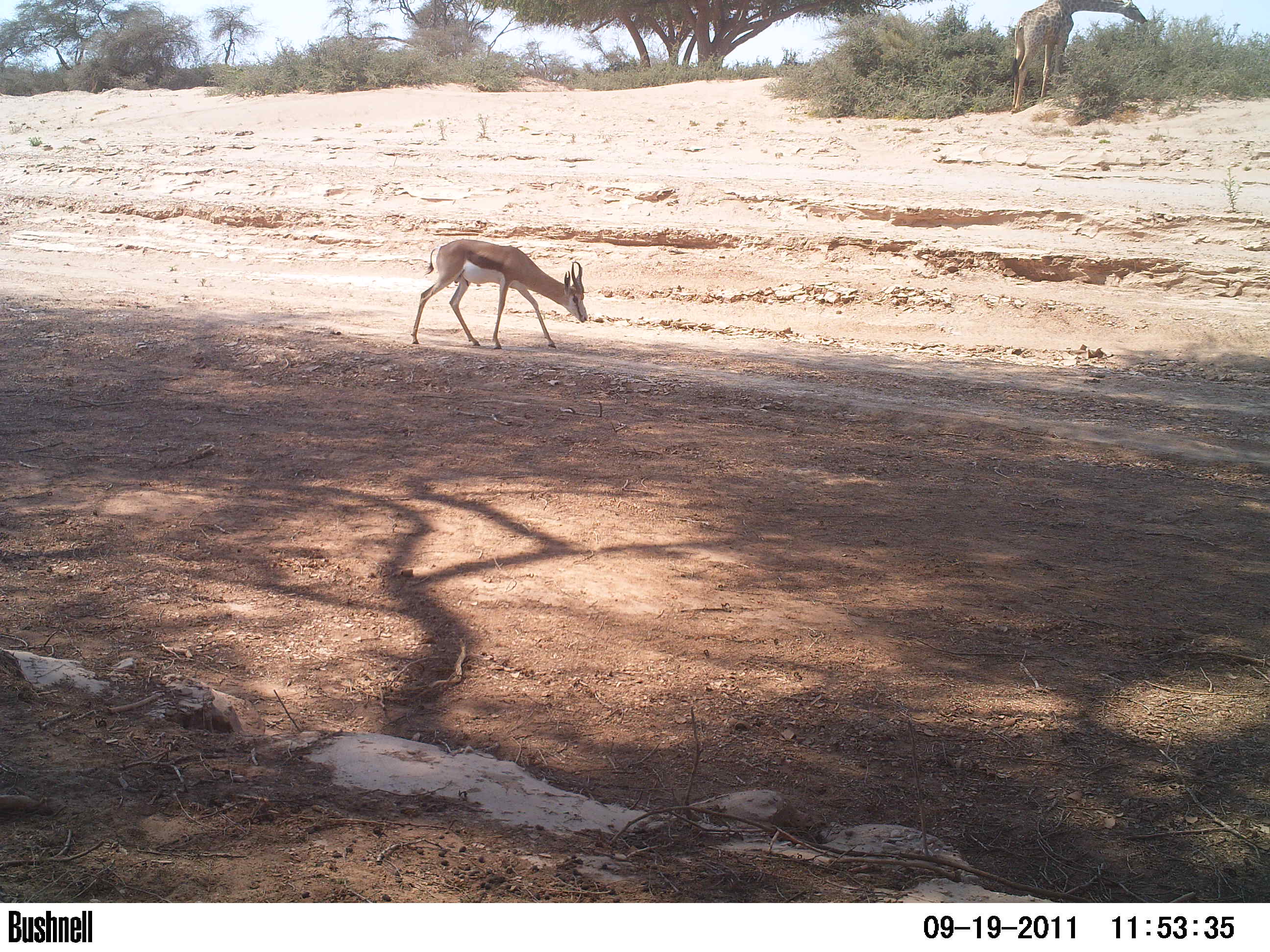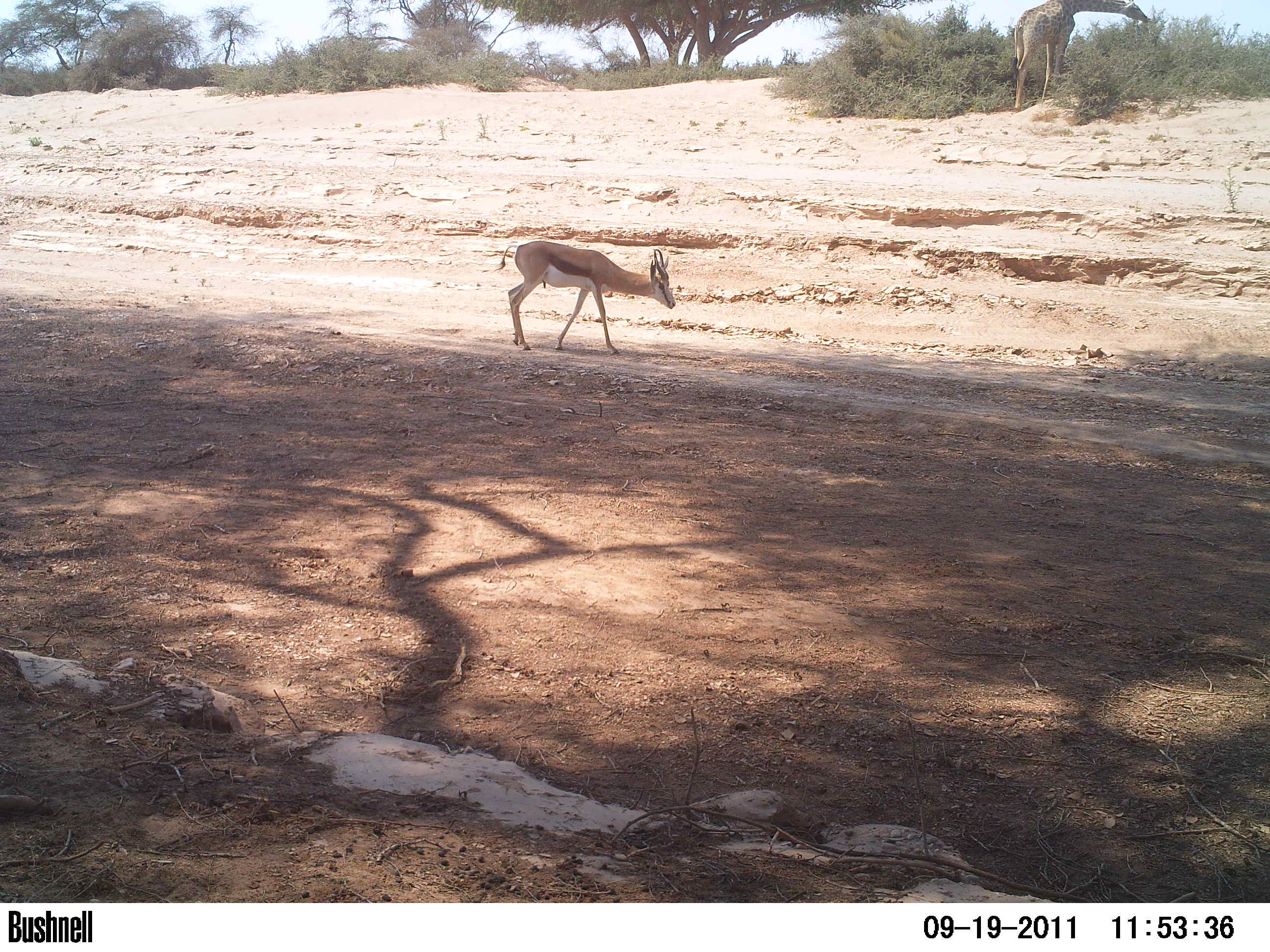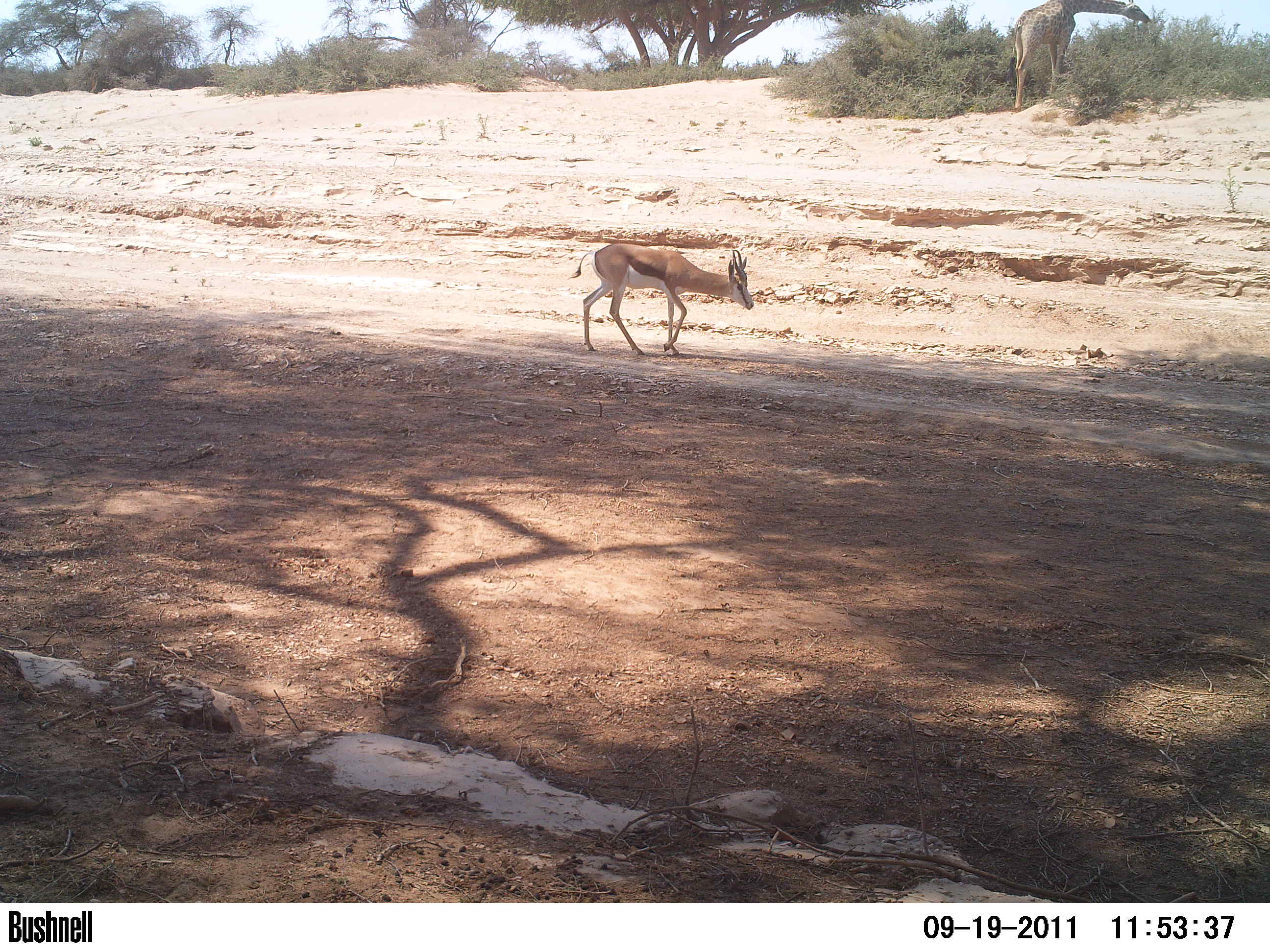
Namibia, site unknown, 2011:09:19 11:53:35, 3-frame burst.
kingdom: Animalia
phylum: Chordata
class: Mammalia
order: Artiodactyla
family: Bovidae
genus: Antidorcas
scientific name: Antidorcas marsupialis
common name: springbok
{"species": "Antidorcas marsupialis (springbok)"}